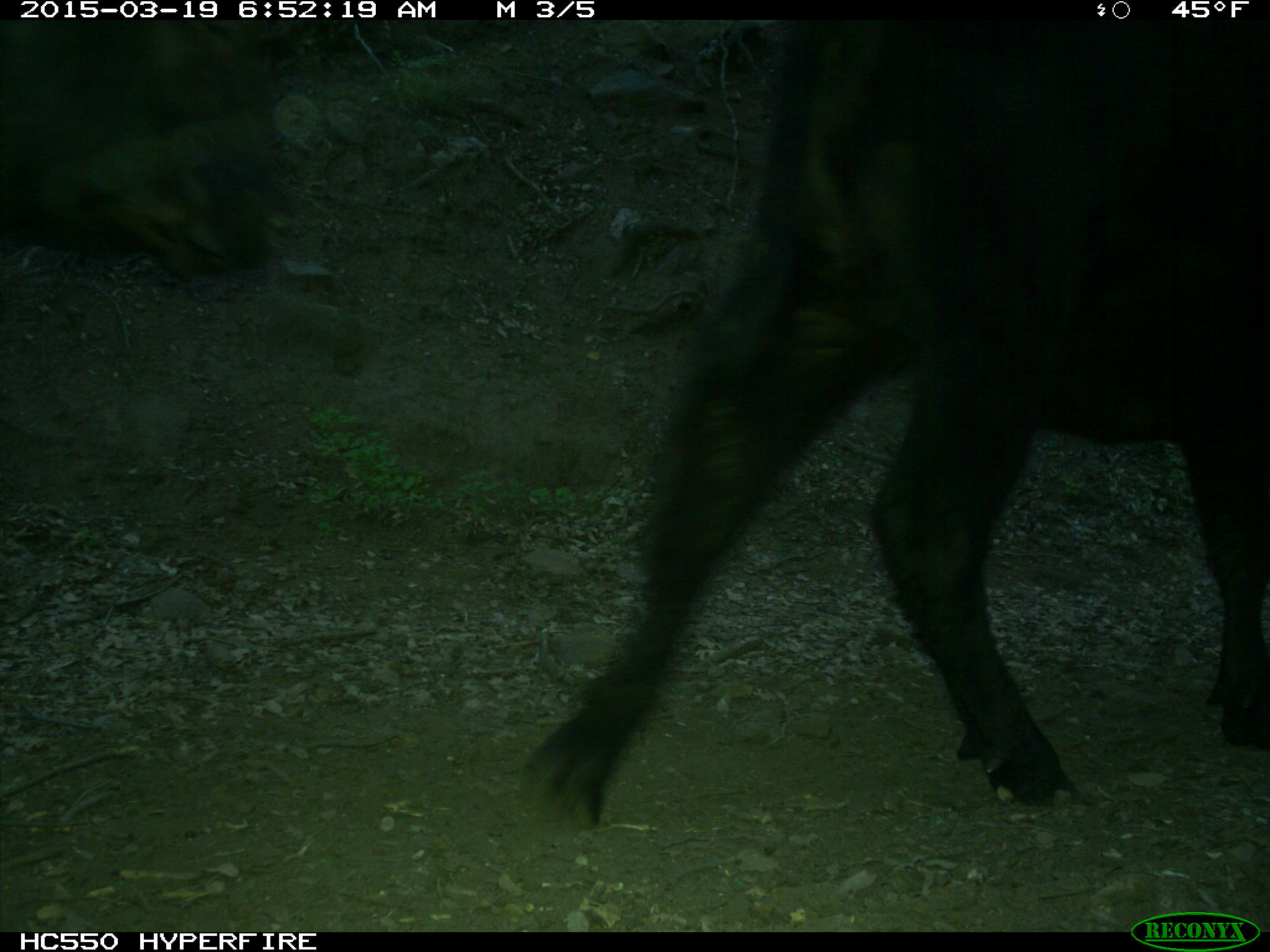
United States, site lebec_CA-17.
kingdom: Animalia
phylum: Chordata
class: Mammalia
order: Artiodactyla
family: Bovidae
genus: Bos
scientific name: Bos taurus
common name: domestic cow